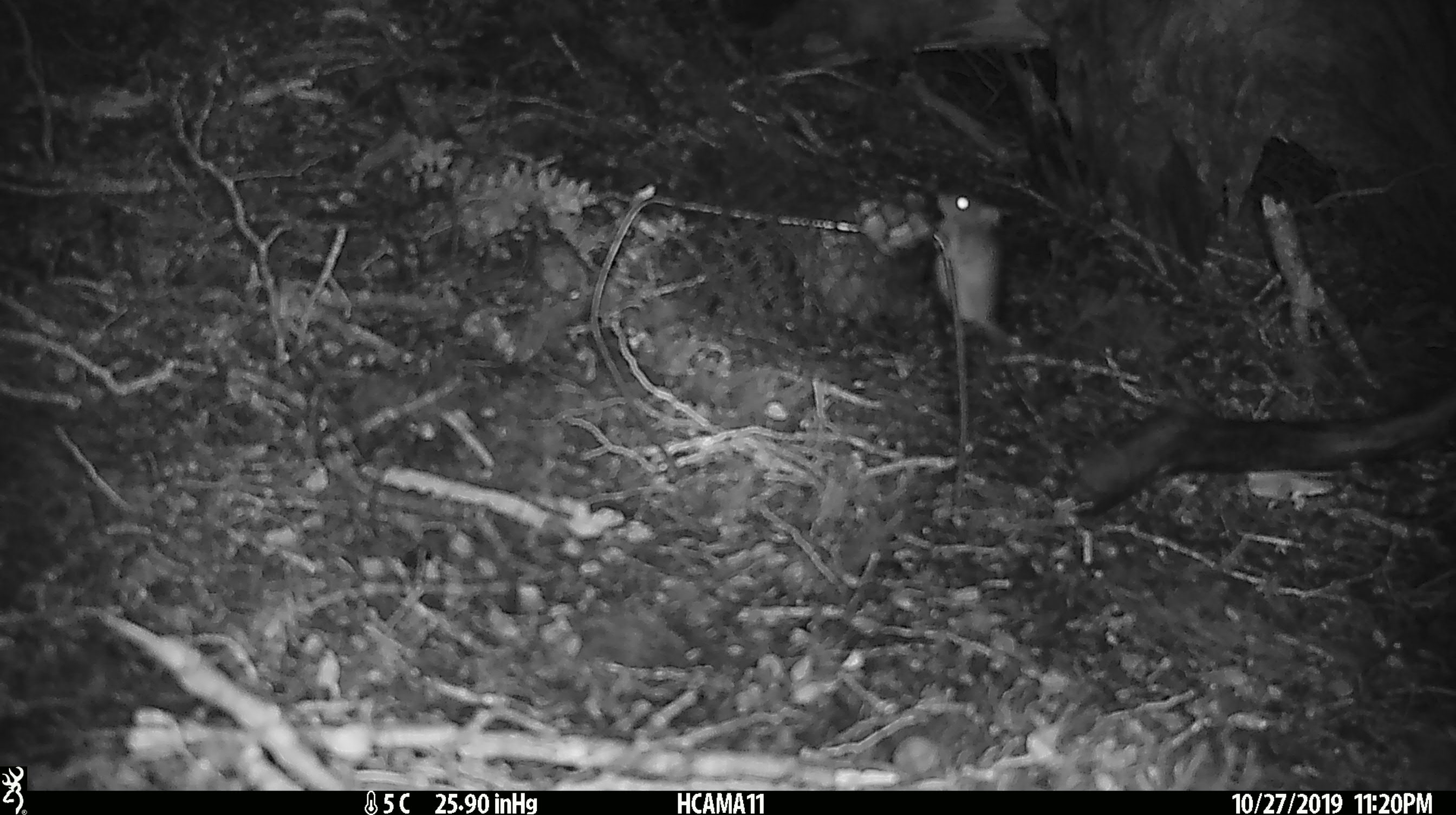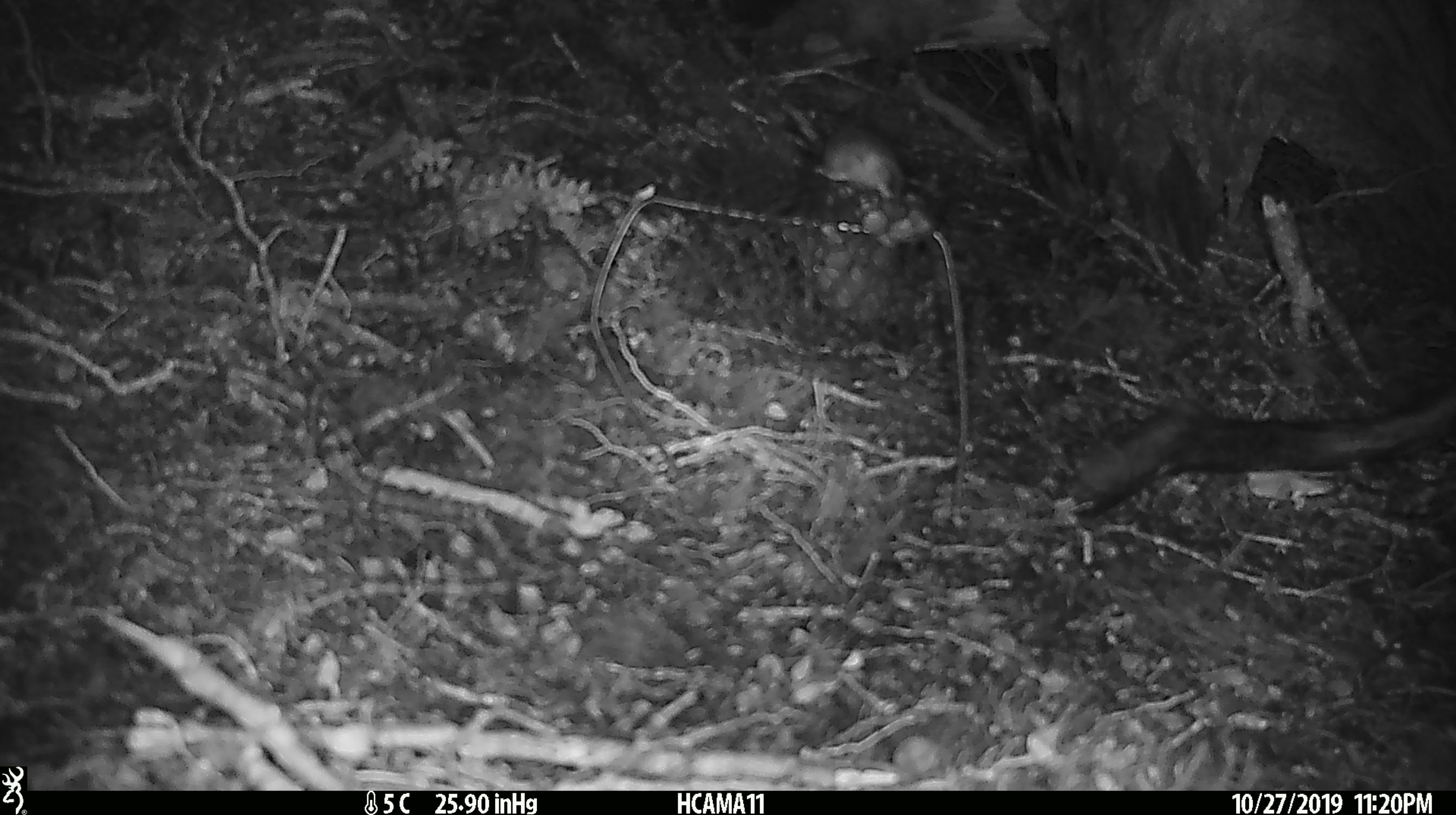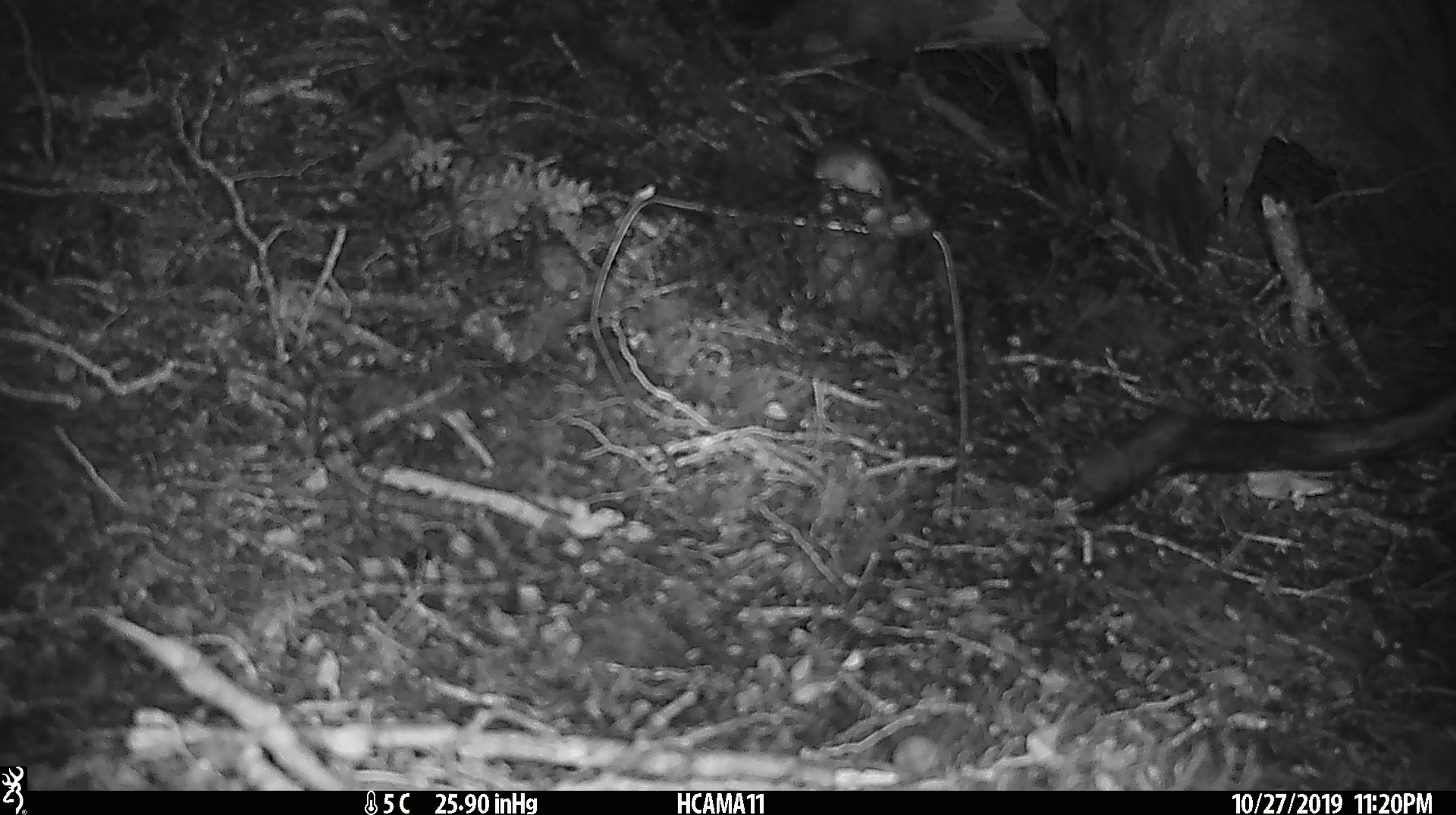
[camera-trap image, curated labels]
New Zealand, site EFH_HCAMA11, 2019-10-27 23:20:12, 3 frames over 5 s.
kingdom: Animalia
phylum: Chordata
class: Mammalia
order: Rodentia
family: Muridae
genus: Mus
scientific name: Mus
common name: mouse